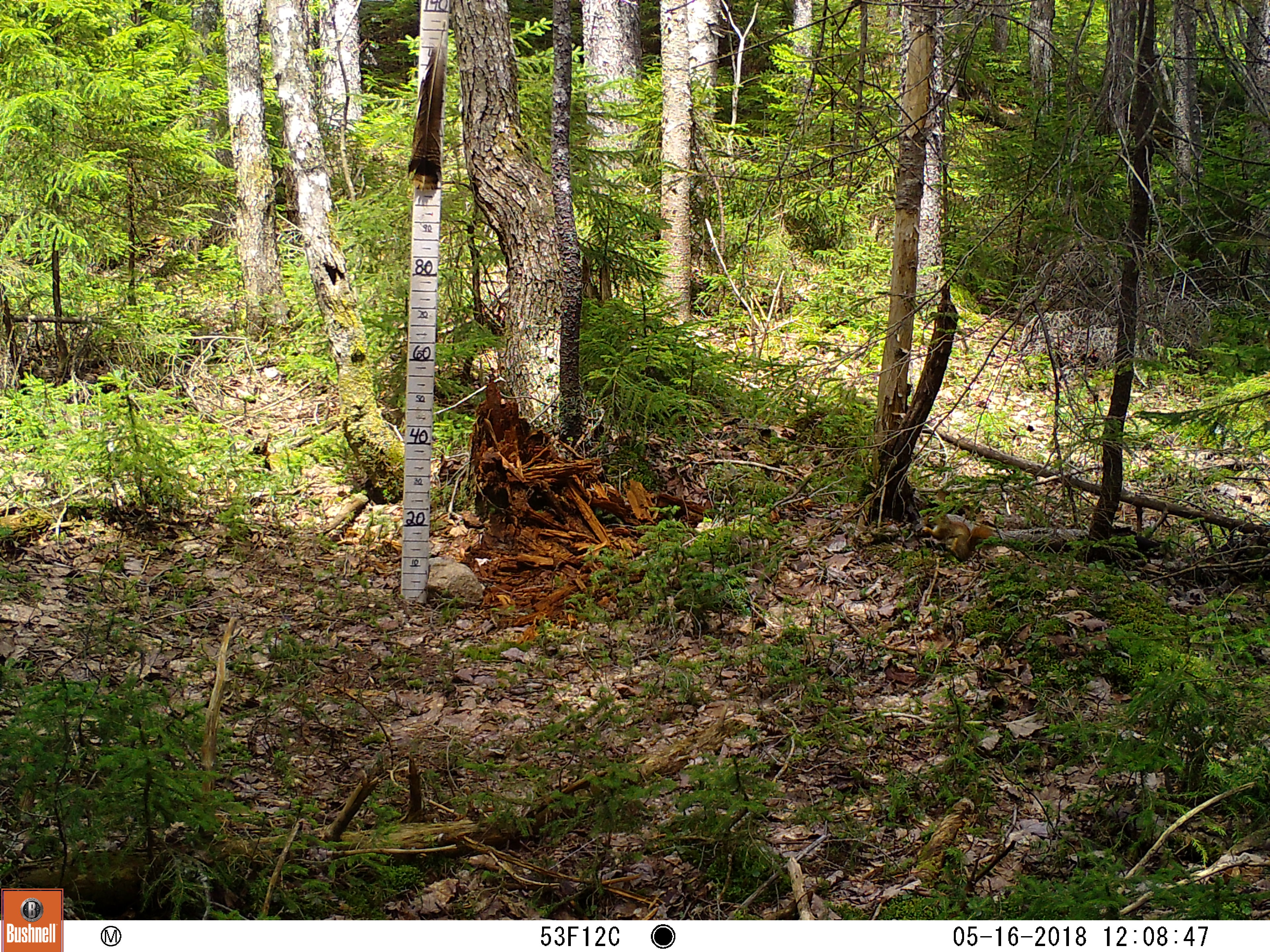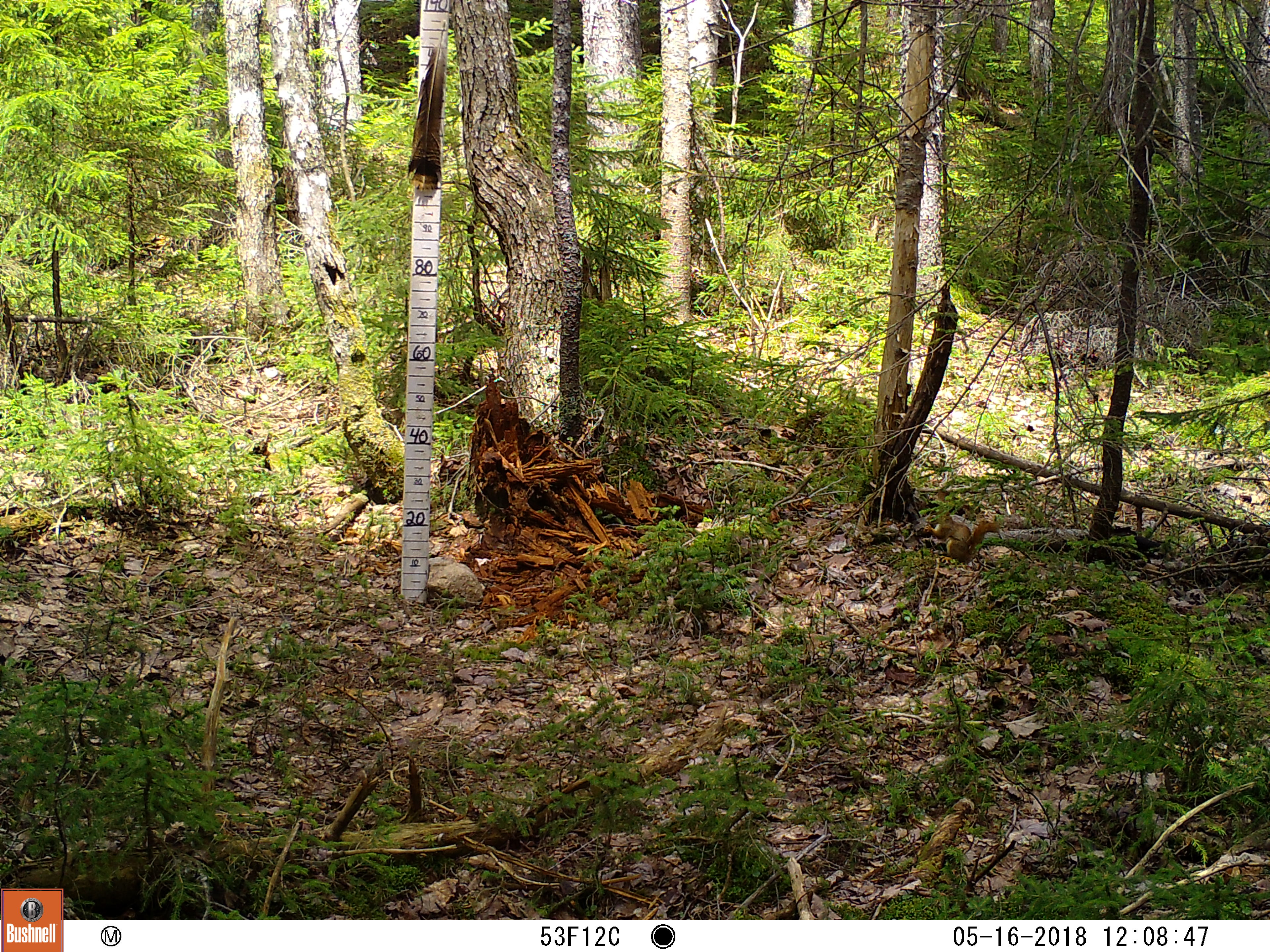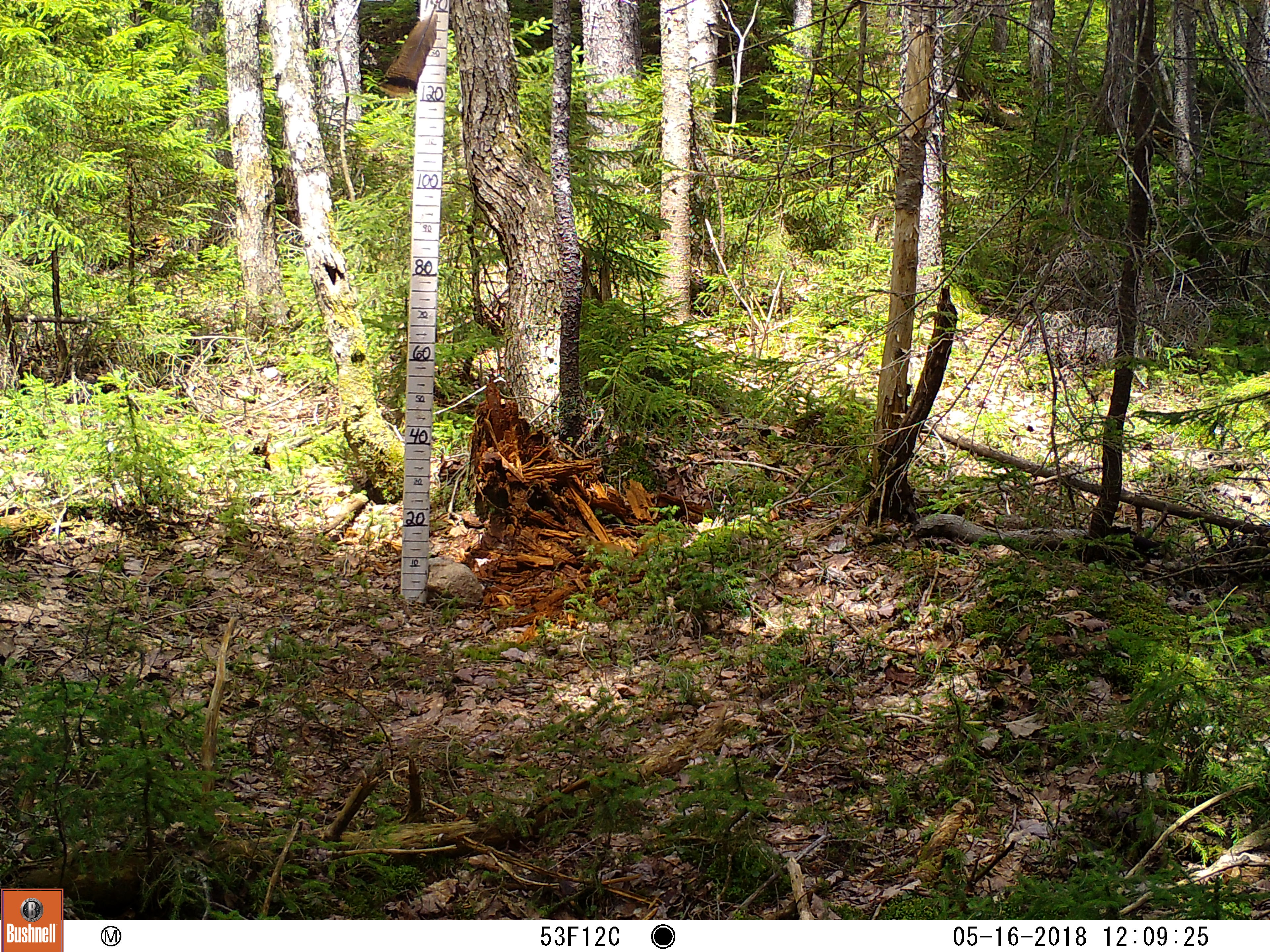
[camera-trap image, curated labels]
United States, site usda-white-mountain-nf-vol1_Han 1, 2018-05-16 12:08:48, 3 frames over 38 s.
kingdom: Animalia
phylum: Chordata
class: Mammalia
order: Rodentia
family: Sciuridae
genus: Tamiasciurus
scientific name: Tamiasciurus hudsonicus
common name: red squirrel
Red squirrel (Tamiasciurus hudsonicus).